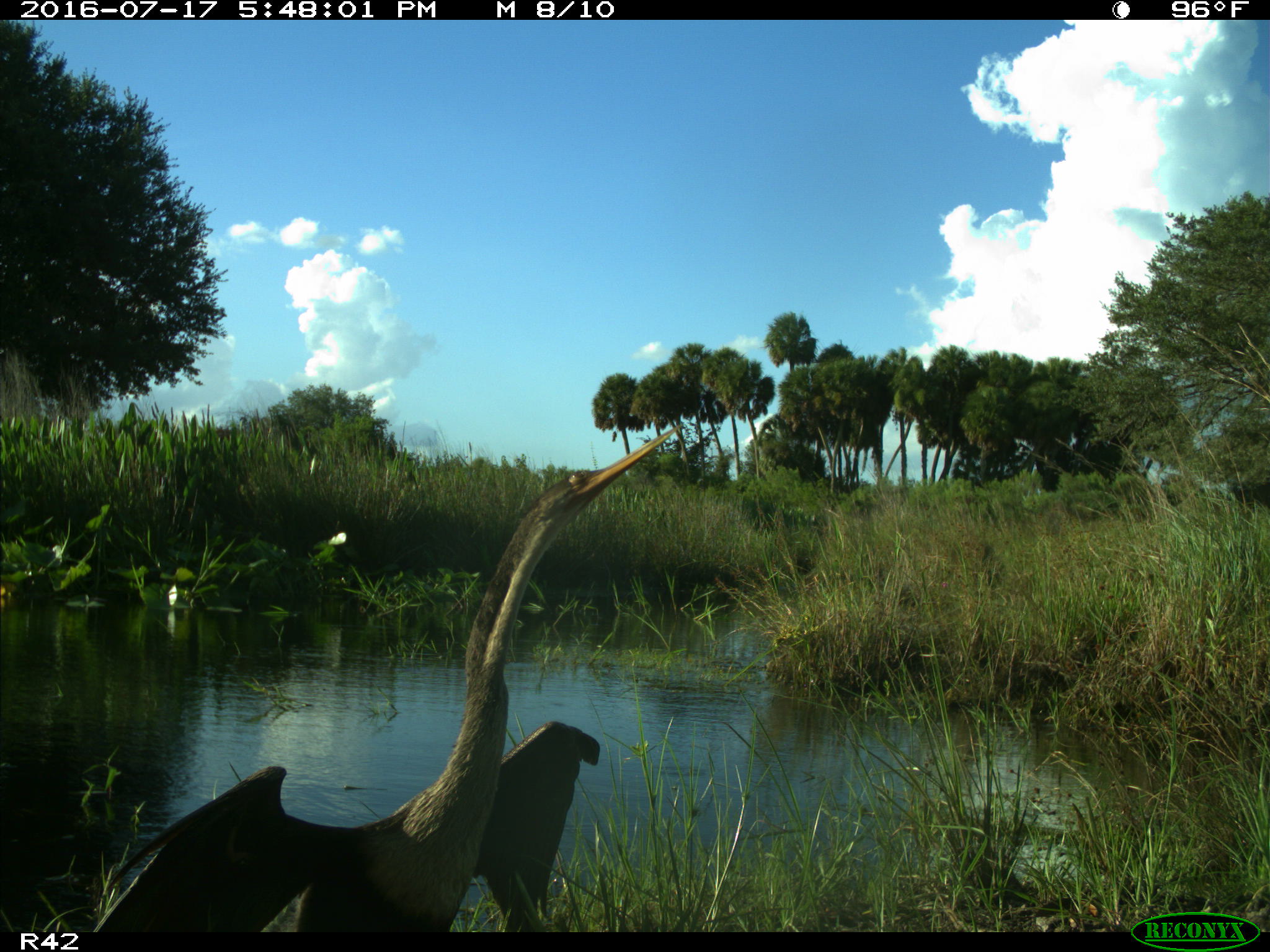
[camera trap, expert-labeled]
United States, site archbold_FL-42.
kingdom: Animalia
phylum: Chordata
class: Aves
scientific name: Aves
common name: birds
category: unidentified bird